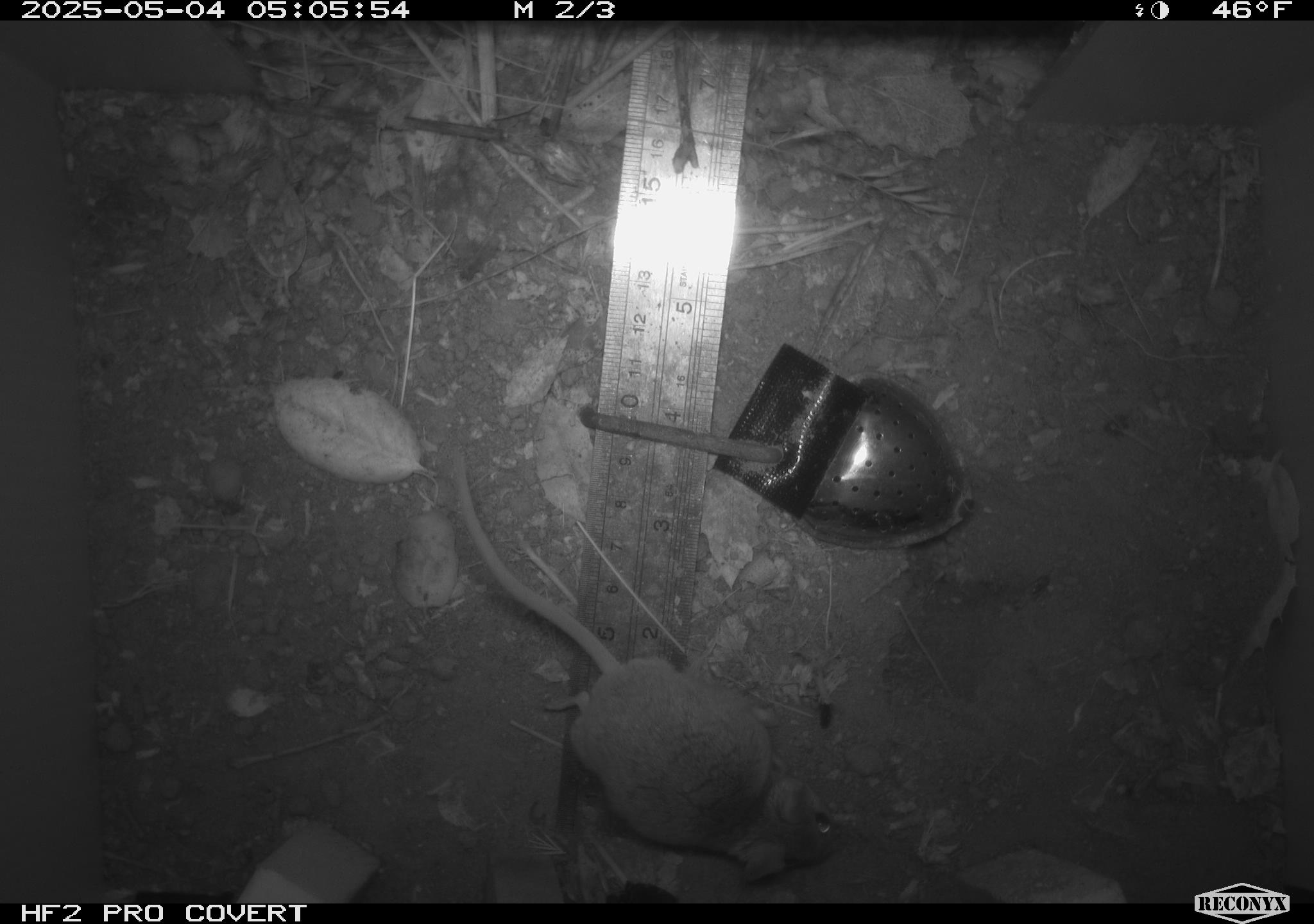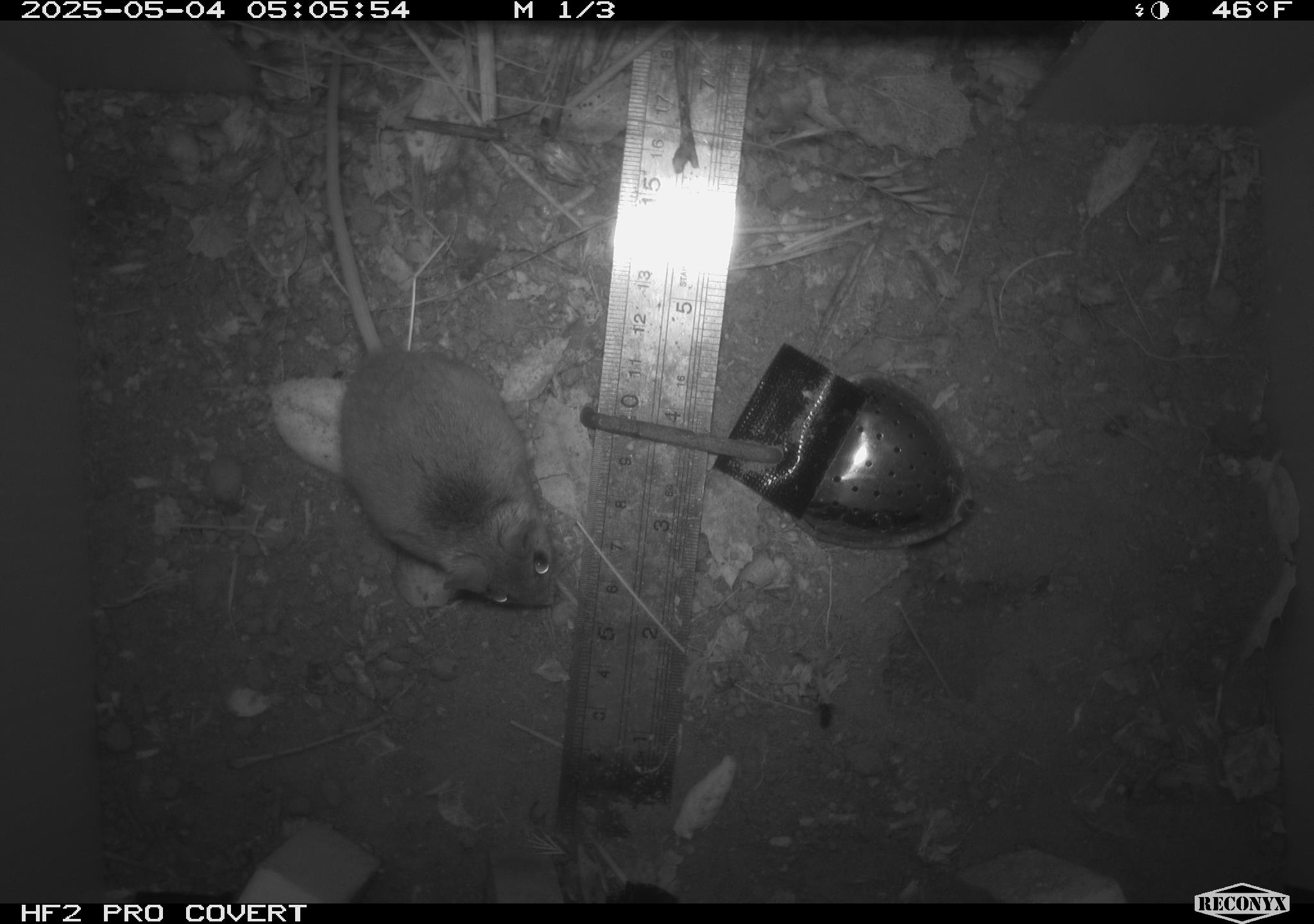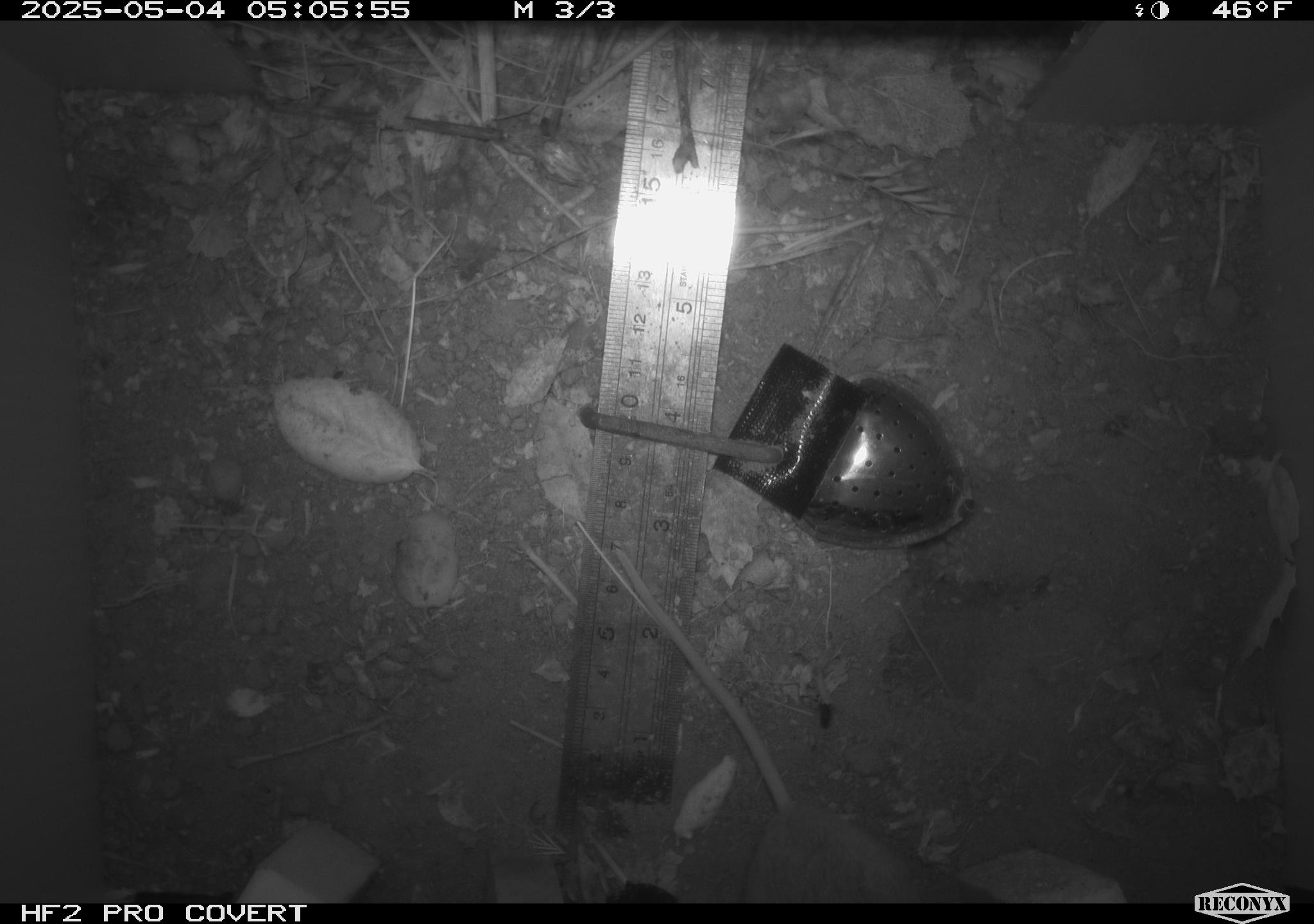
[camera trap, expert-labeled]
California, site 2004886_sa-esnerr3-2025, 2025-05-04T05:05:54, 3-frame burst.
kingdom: Animalia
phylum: Chordata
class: Mammalia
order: Rodentia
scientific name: Rodentia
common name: rodent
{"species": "rodent (Rodentia)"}